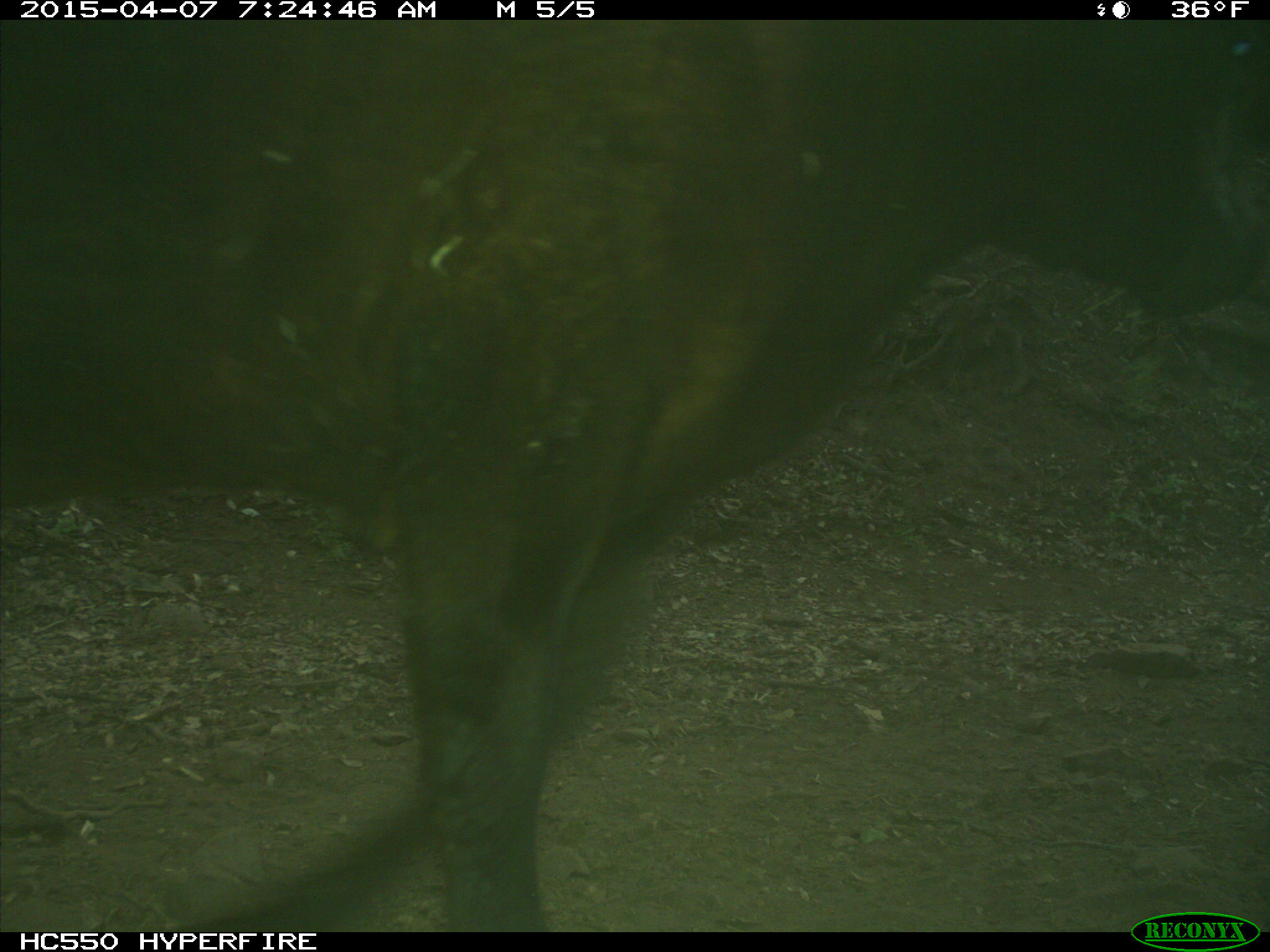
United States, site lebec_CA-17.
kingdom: Animalia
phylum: Chordata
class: Mammalia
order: Artiodactyla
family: Bovidae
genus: Bos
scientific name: Bos taurus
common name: domestic cow